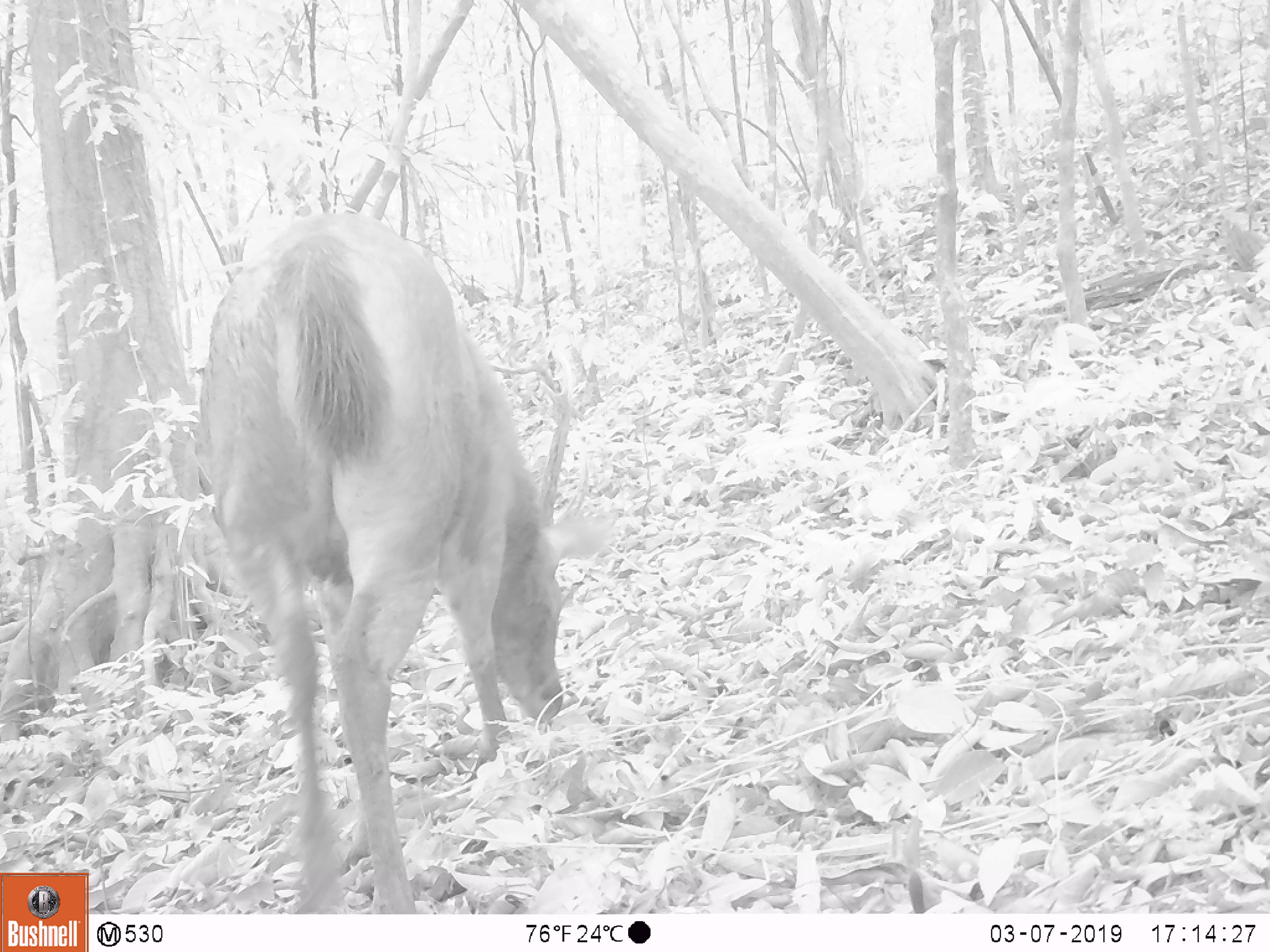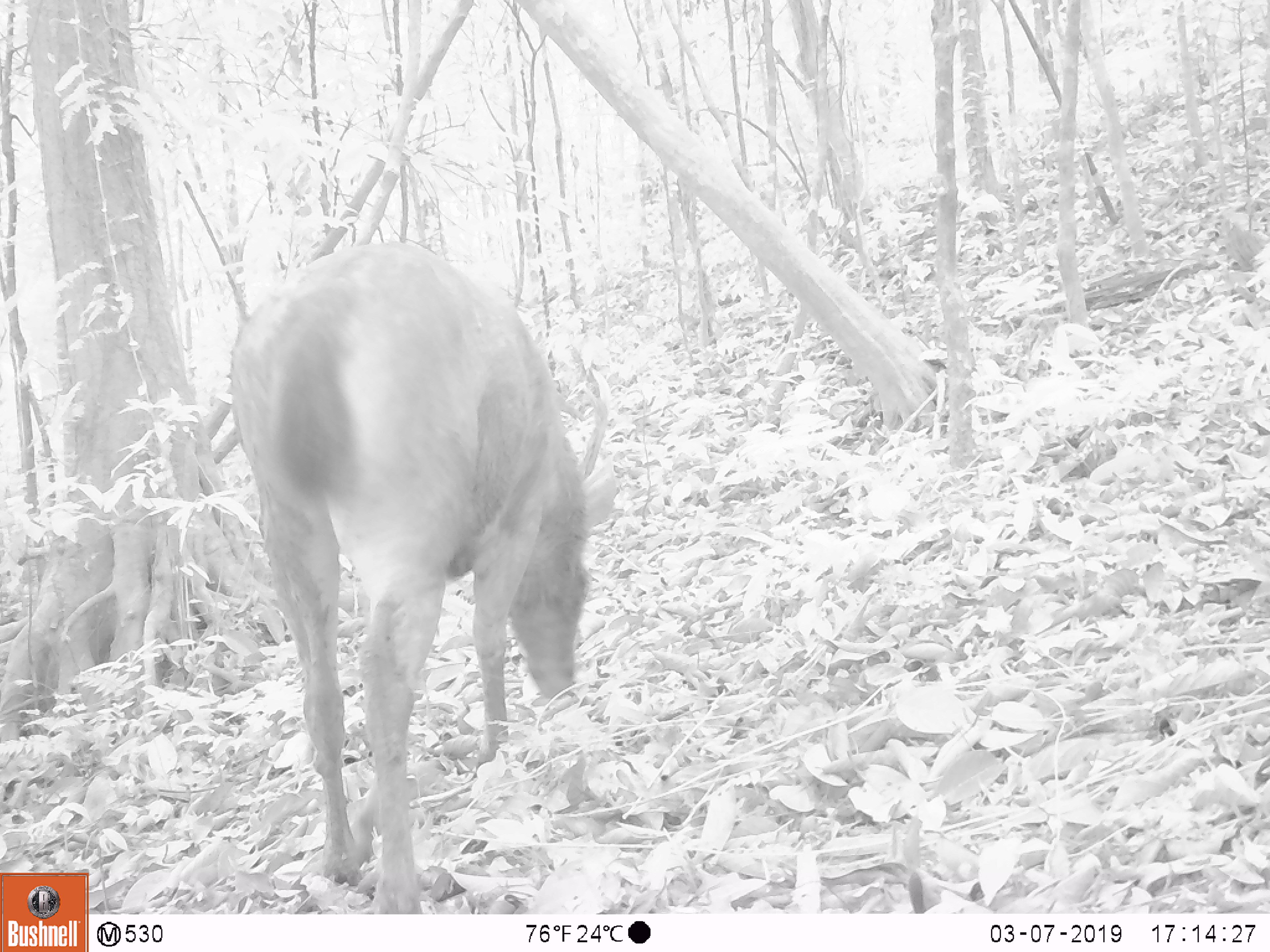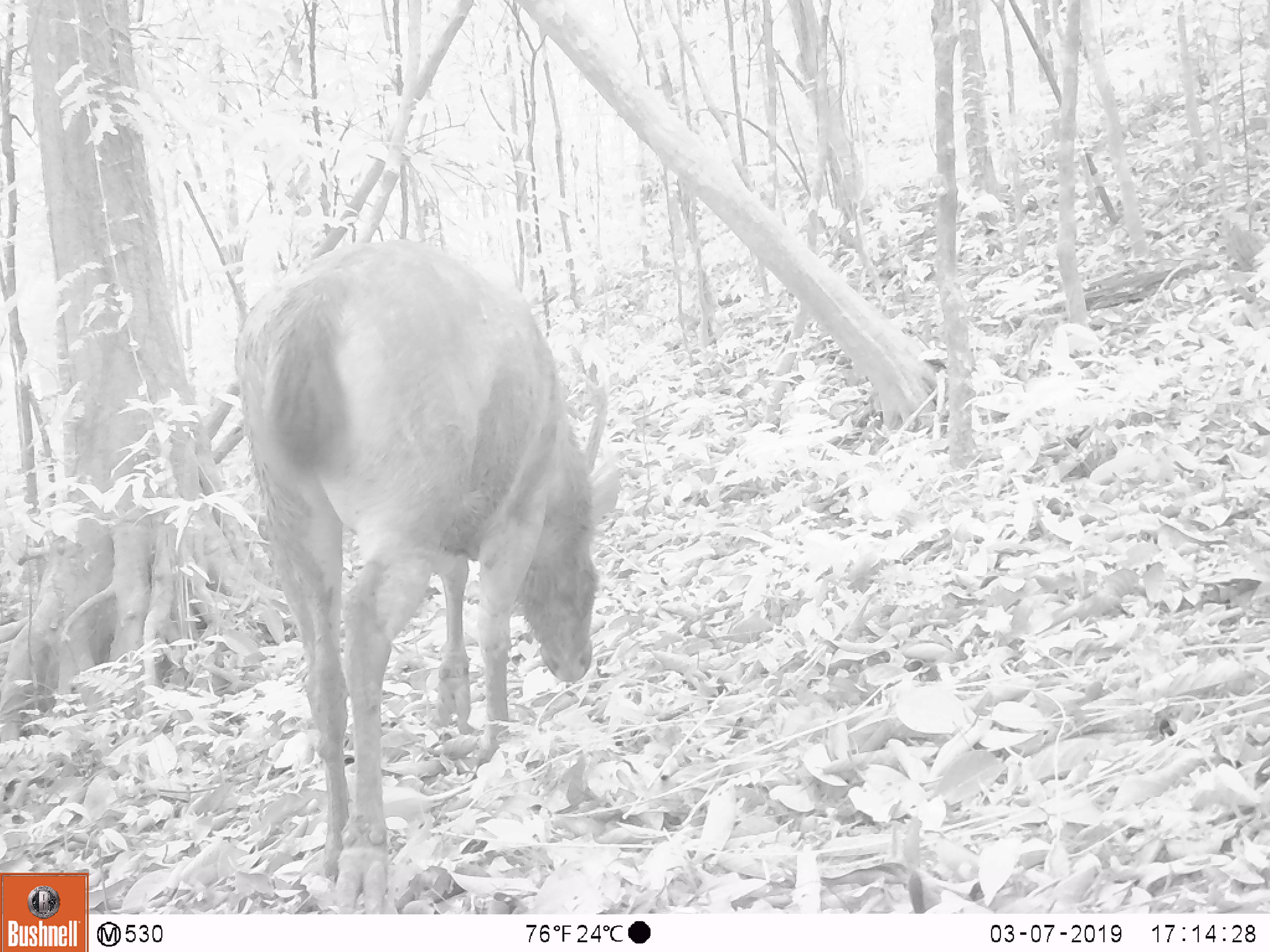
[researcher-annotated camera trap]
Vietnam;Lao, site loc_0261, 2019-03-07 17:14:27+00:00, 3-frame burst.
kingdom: Animalia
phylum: Chordata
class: Mammalia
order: Artiodactyla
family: Cervidae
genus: Rusa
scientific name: Rusa unicolor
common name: sambar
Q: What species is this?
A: Sambar (Rusa unicolor).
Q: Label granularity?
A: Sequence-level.